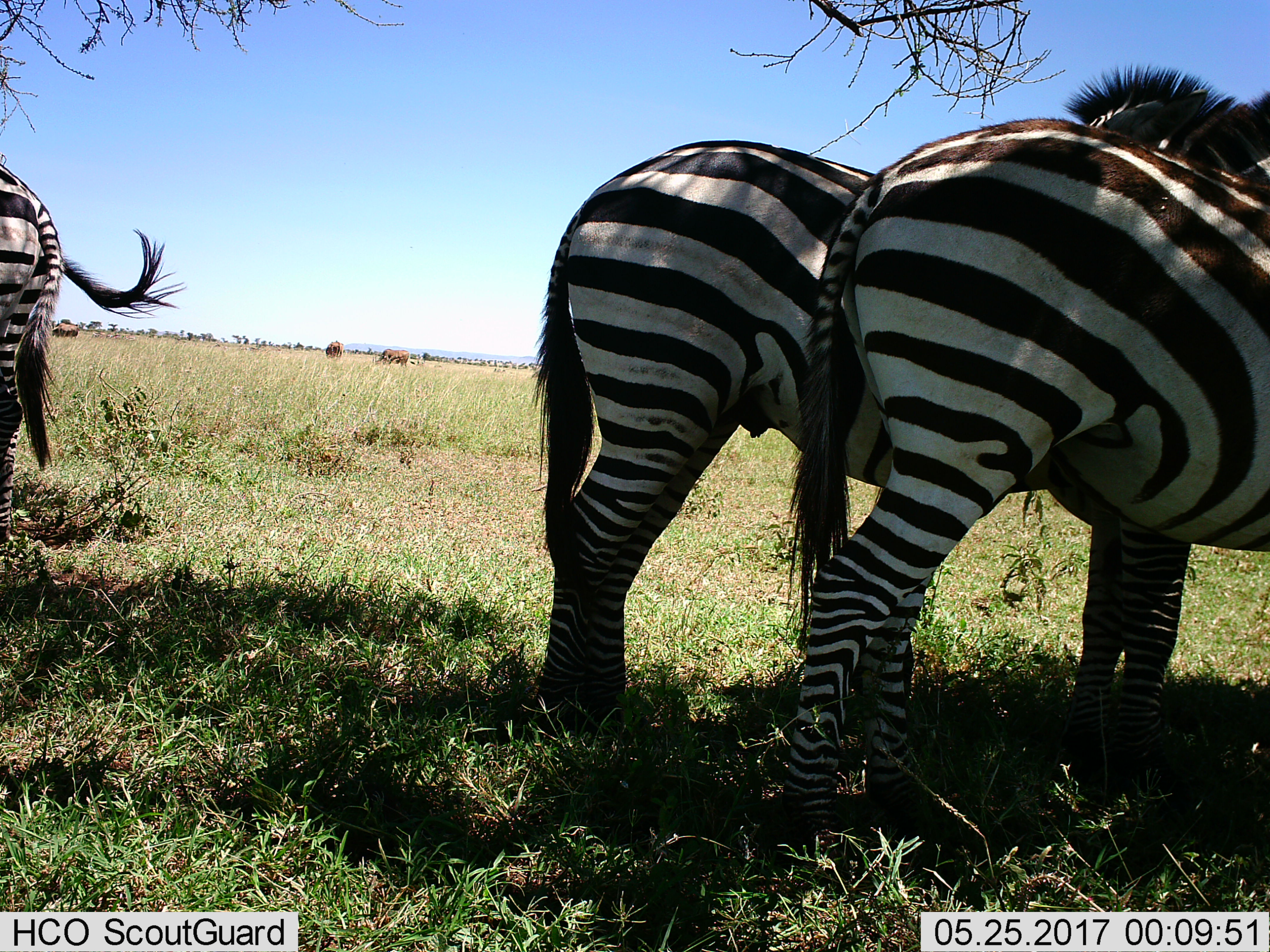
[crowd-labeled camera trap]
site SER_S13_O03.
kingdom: Animalia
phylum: Chordata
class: Mammalia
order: Perissodactyla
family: Equidae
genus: Equus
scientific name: Equus quagga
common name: plains zebra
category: zebraplains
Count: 3.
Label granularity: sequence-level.